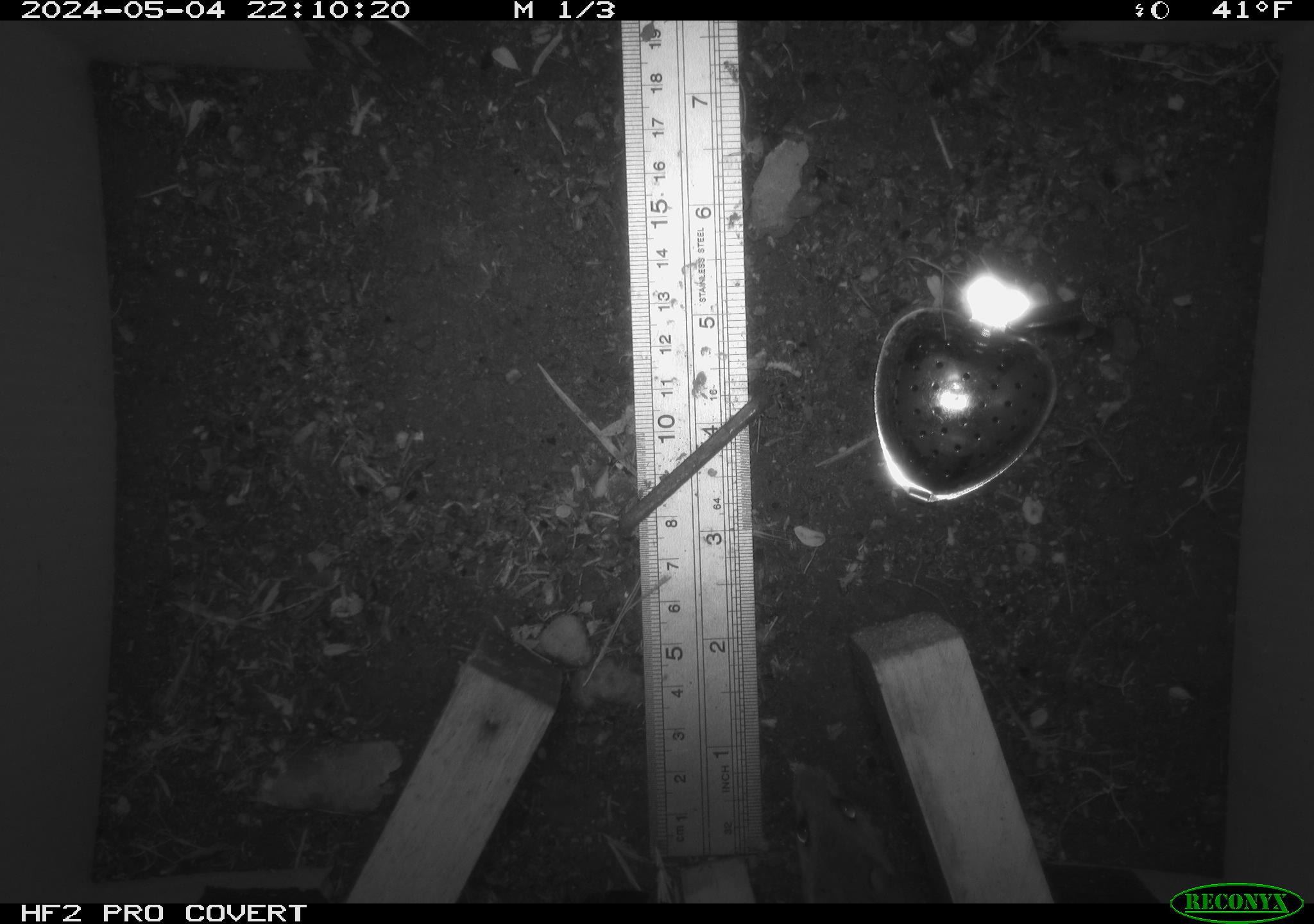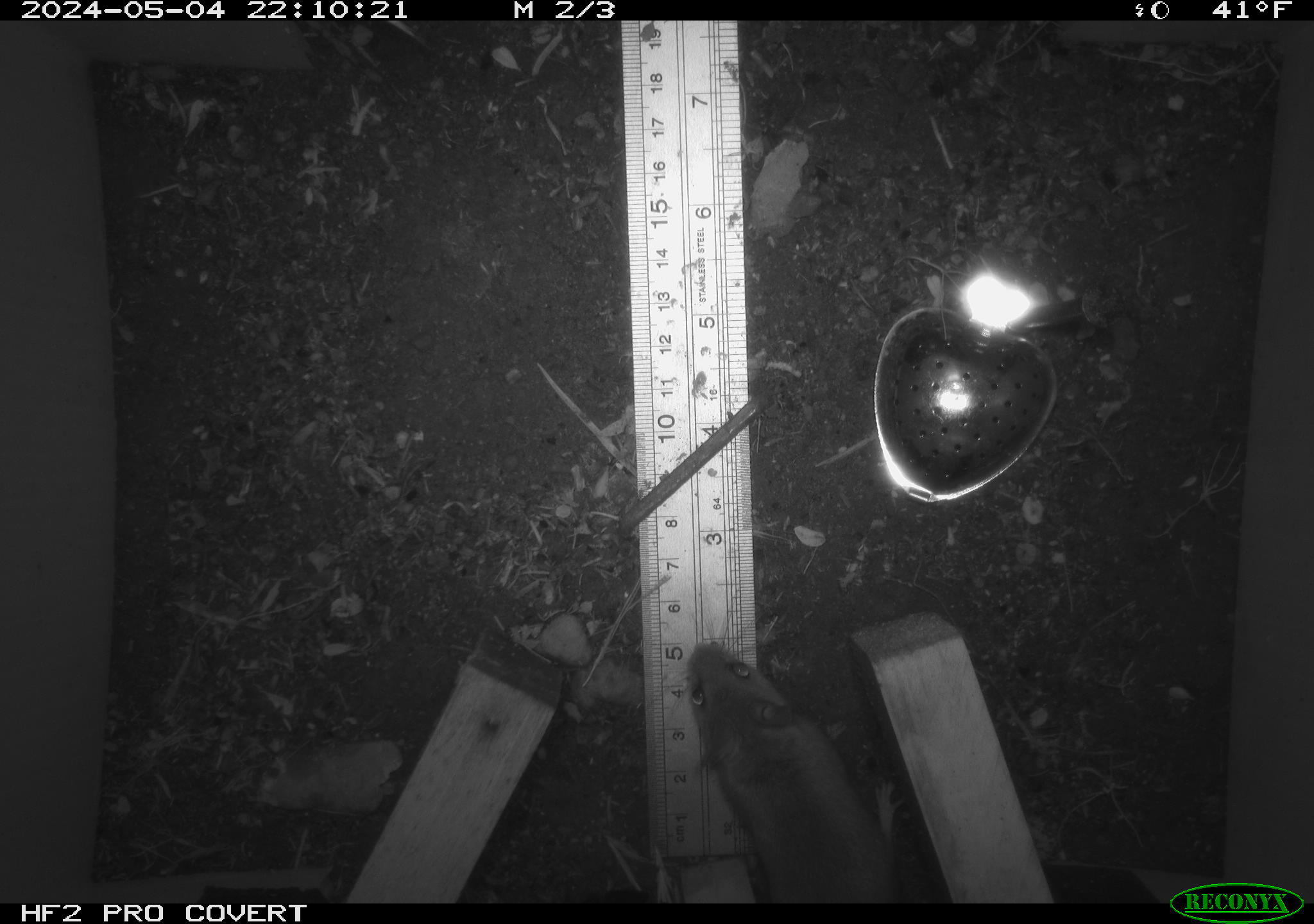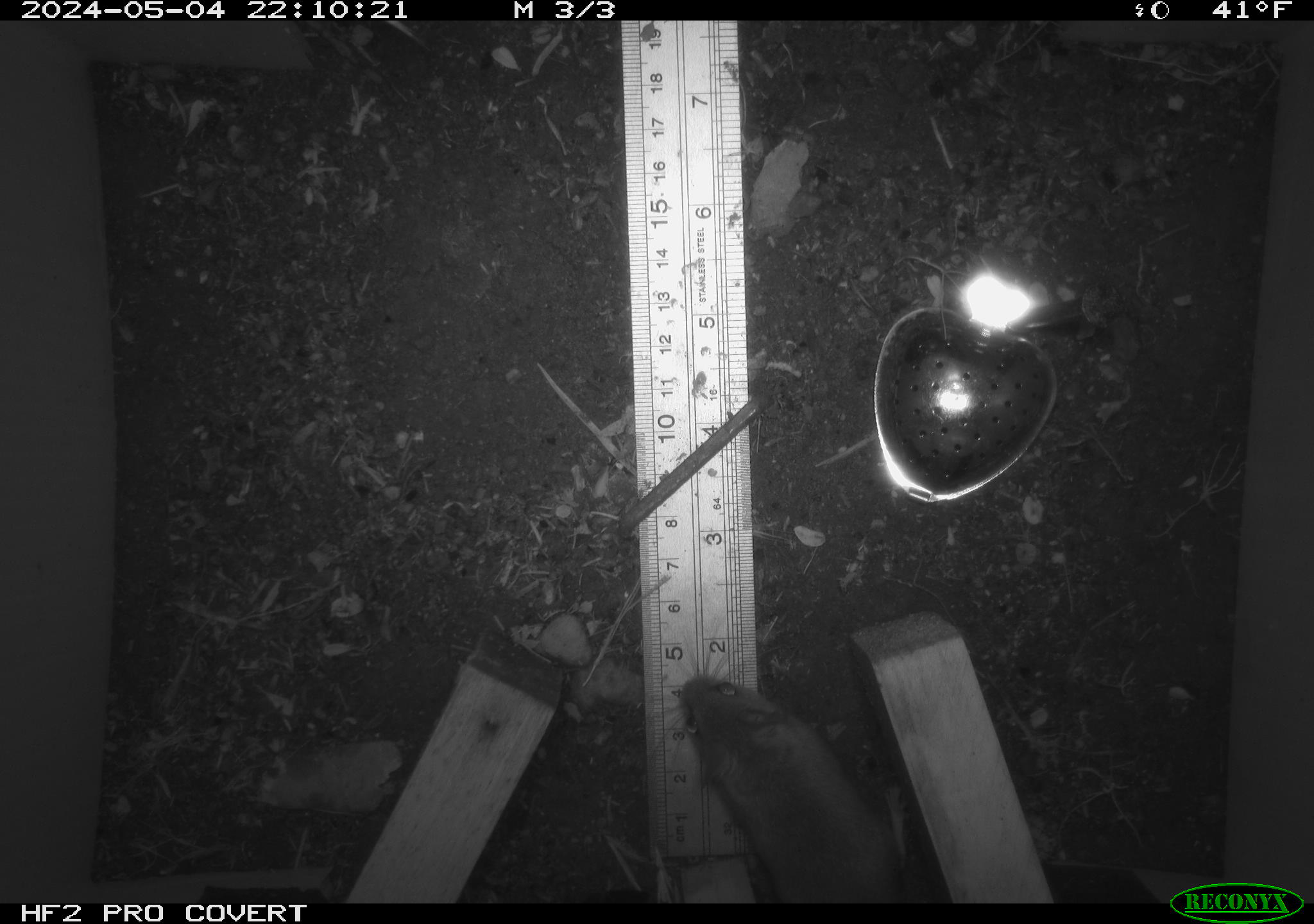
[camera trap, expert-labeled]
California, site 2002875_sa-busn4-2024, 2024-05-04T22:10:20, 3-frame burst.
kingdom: Animalia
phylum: Chordata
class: Mammalia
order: Rodentia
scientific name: Rodentia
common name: rodent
Rodent (Rodentia).